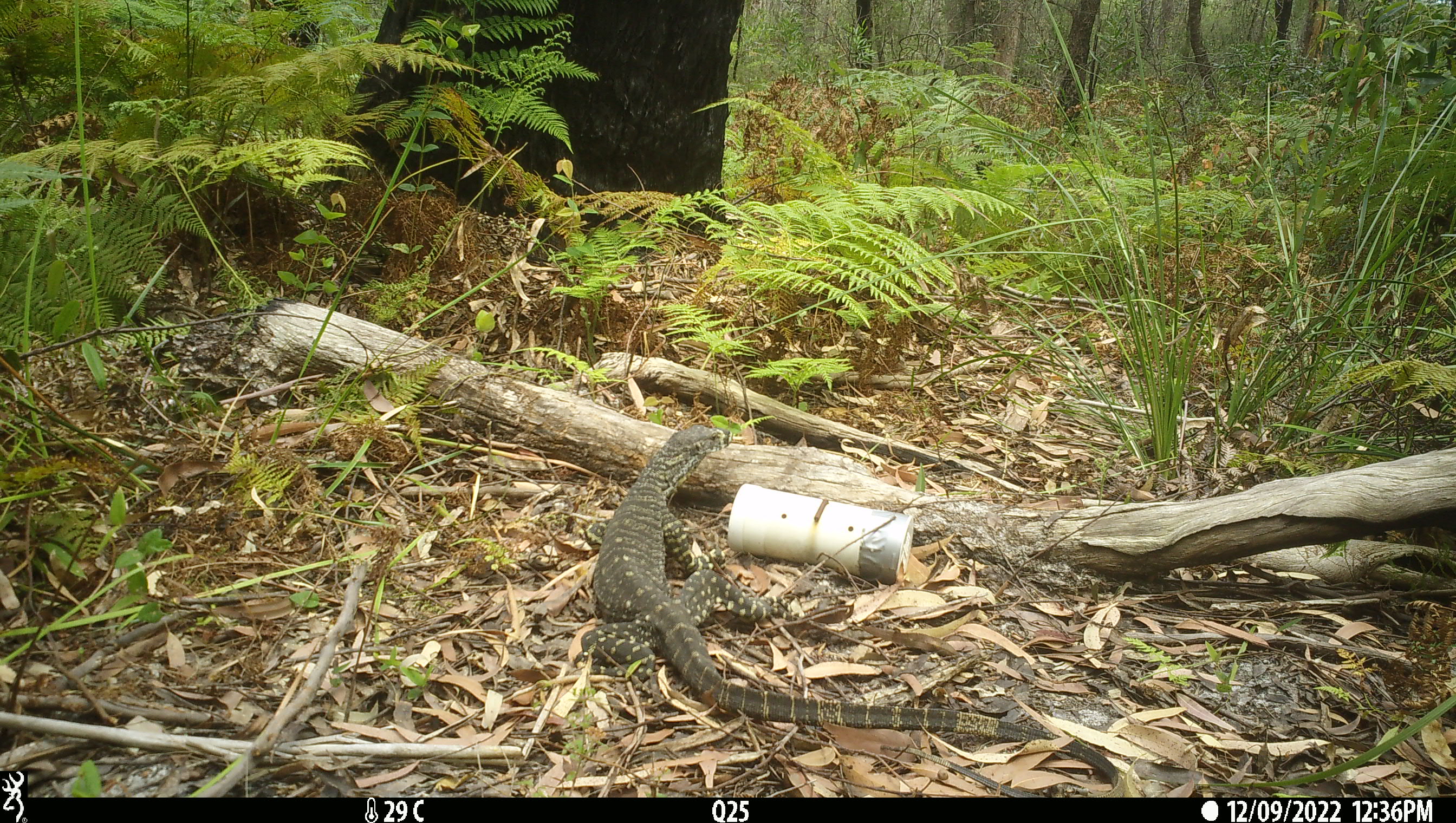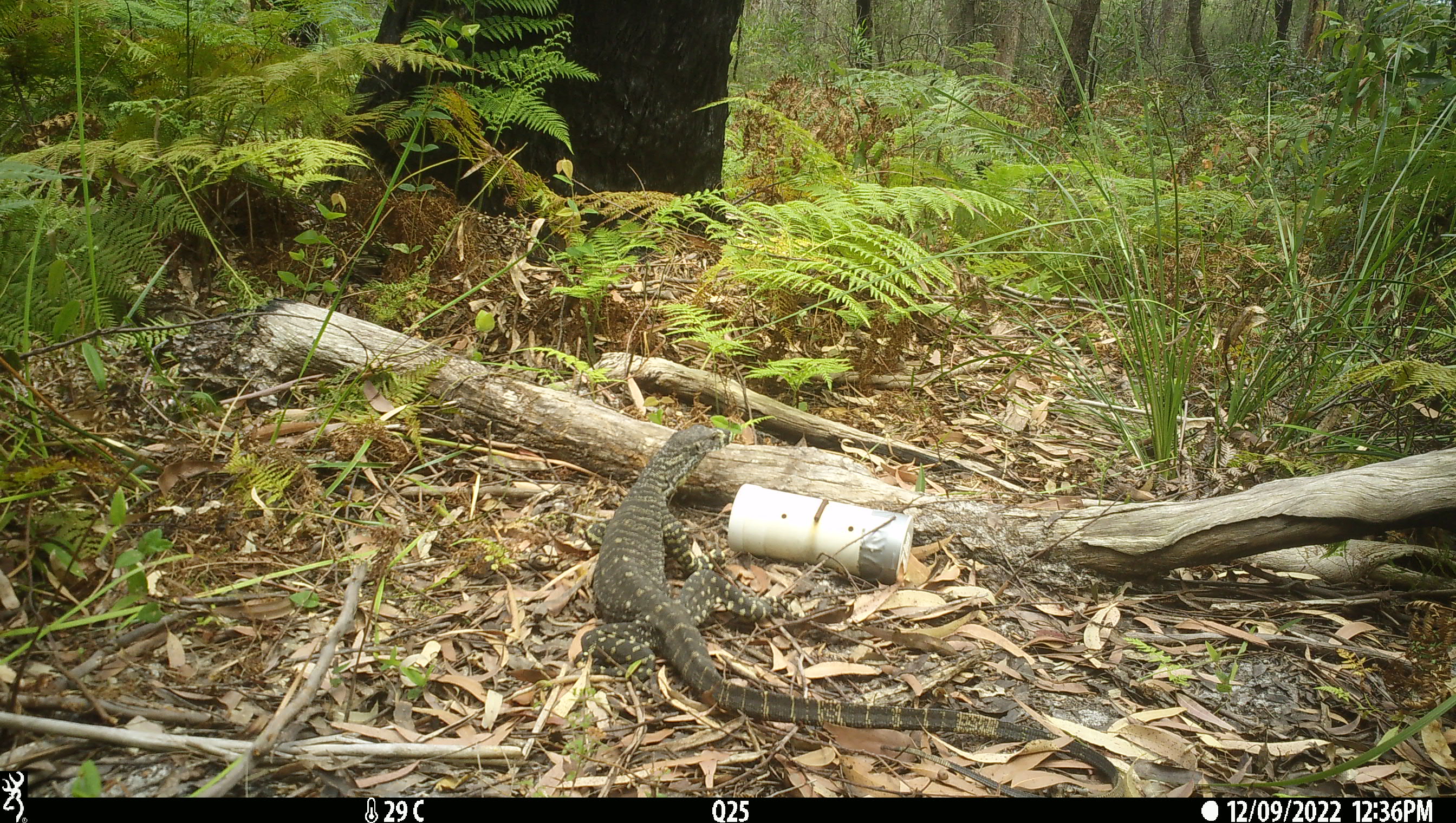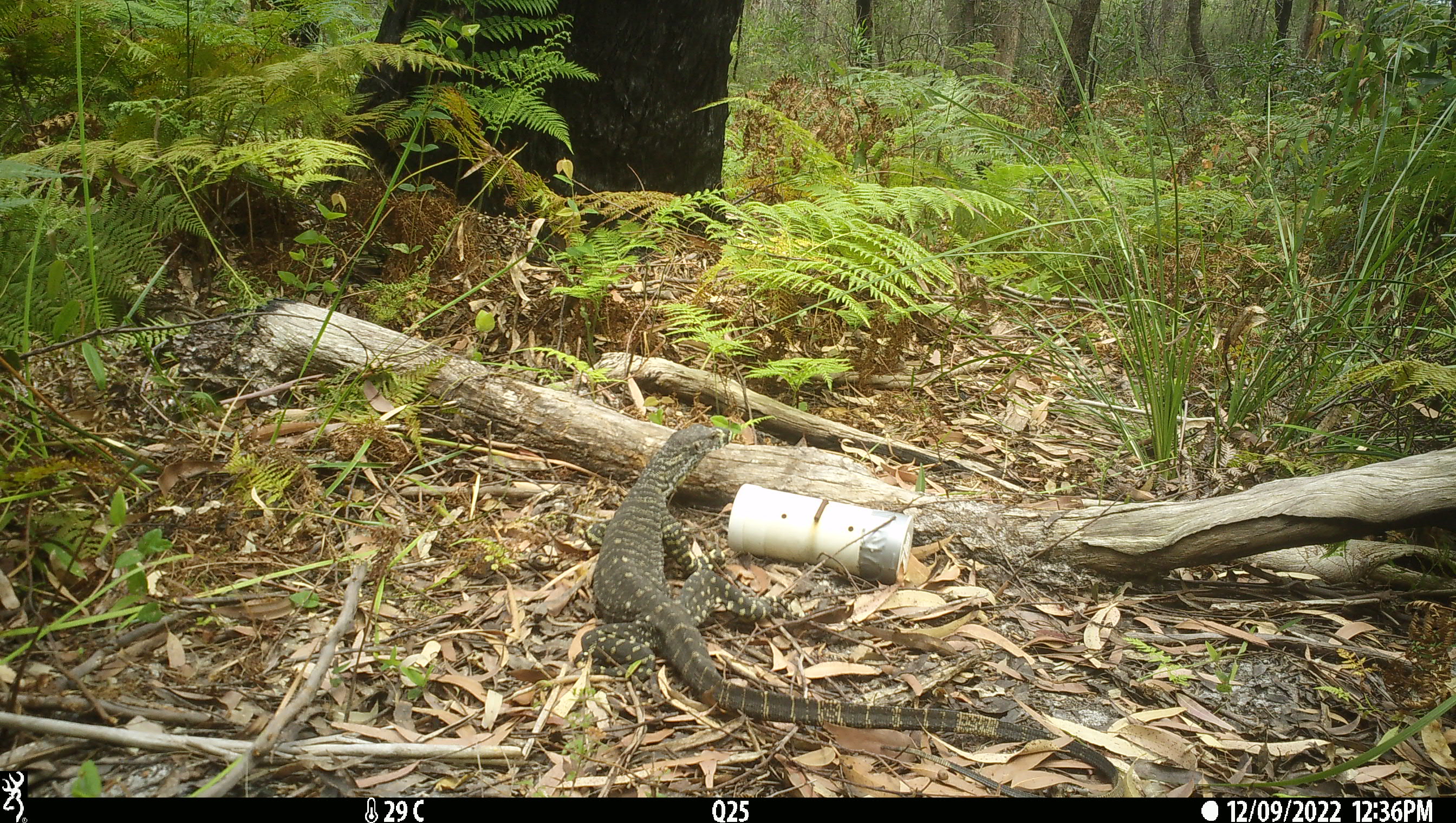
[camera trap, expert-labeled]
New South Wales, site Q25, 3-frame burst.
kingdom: Animalia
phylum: Chordata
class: Reptilia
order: Squamata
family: Varanidae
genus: Varanus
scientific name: Varanus varius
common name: lace monitor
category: goanna